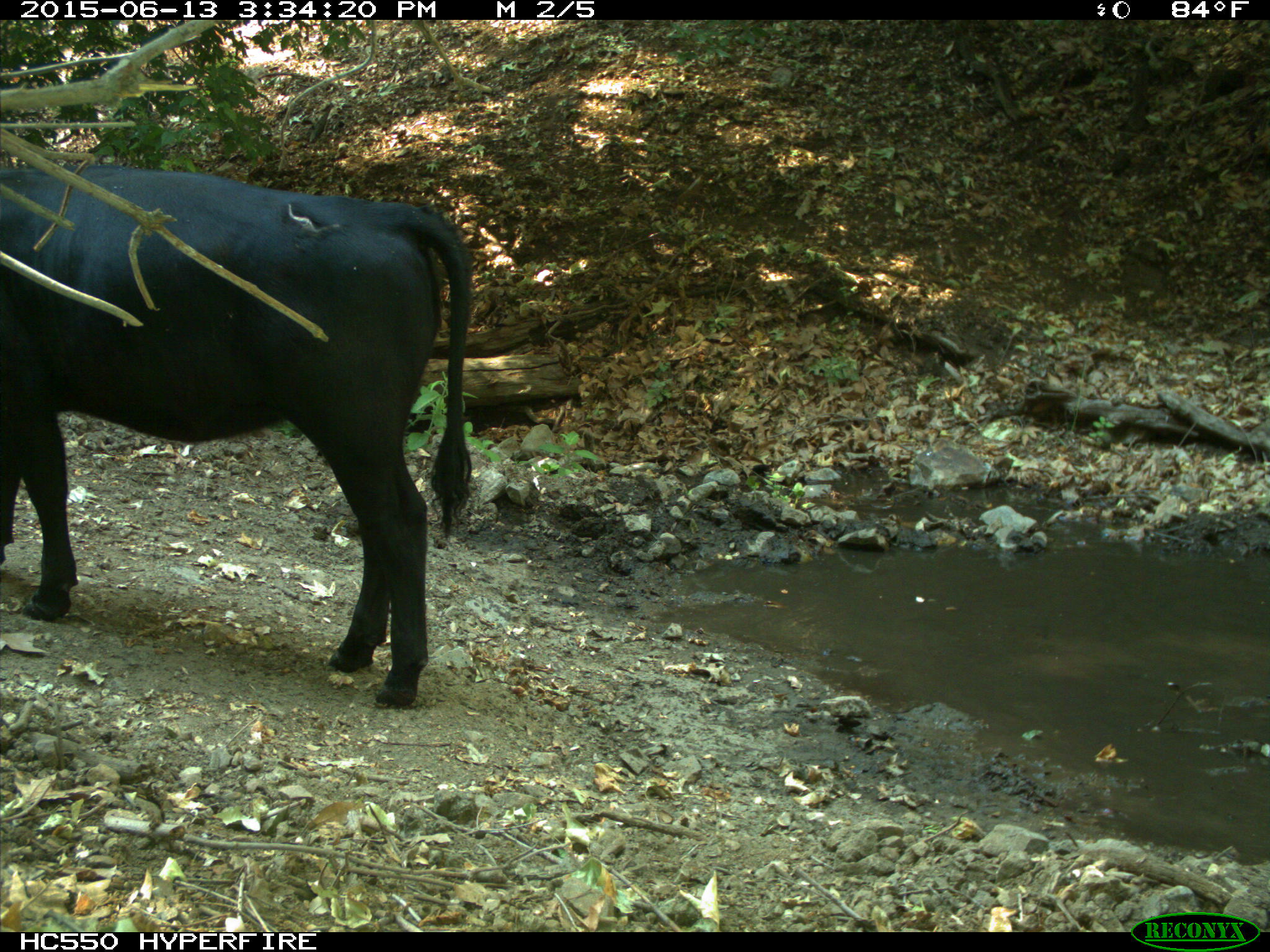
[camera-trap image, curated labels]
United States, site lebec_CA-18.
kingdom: Animalia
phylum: Chordata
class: Mammalia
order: Artiodactyla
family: Bovidae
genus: Bos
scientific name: Bos taurus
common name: domestic cow